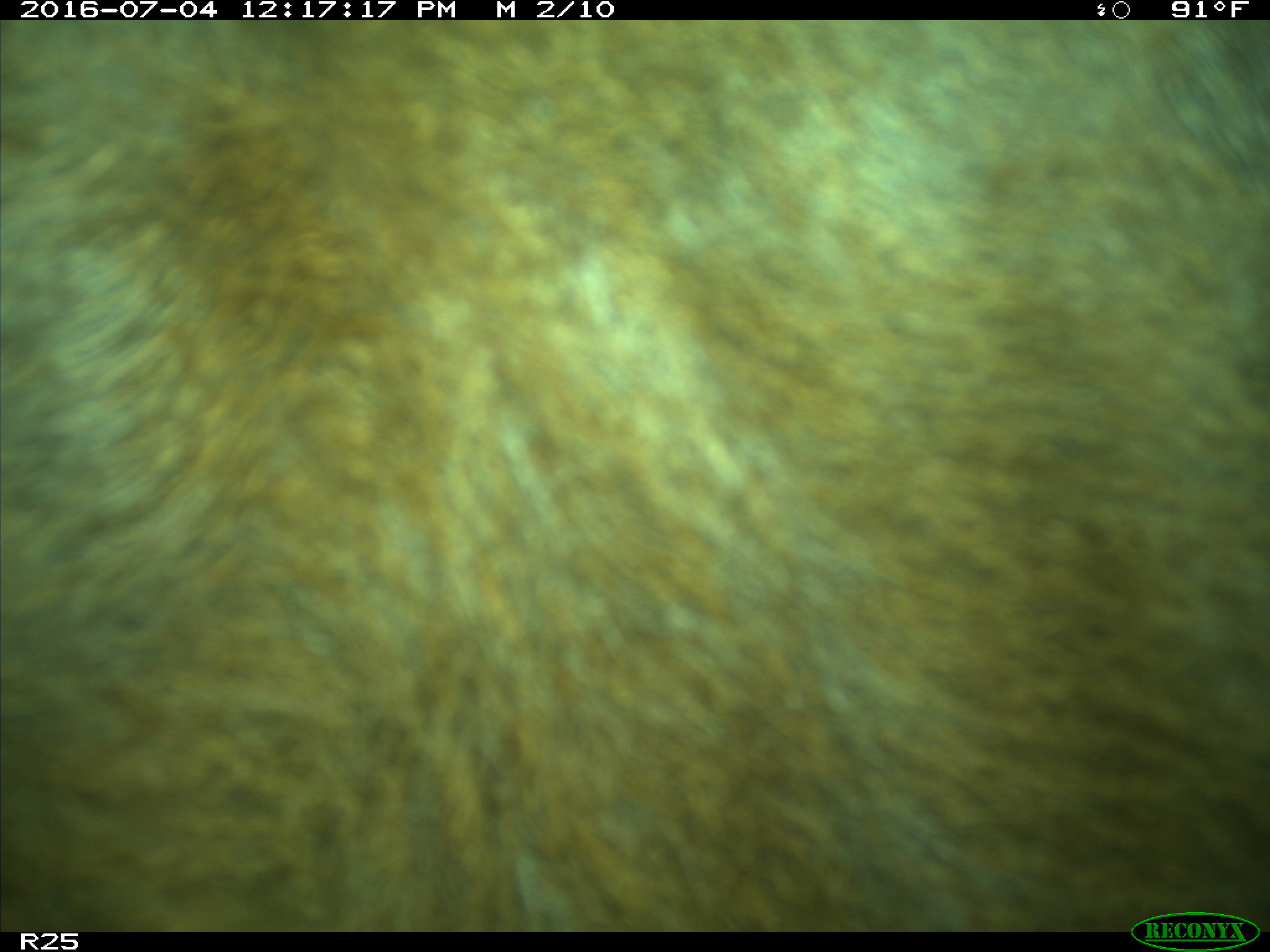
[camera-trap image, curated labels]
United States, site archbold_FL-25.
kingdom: Animalia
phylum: Chordata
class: Mammalia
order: Artiodactyla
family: Bovidae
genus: Bos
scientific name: Bos taurus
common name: domestic cow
Bos taurus (domestic cow).